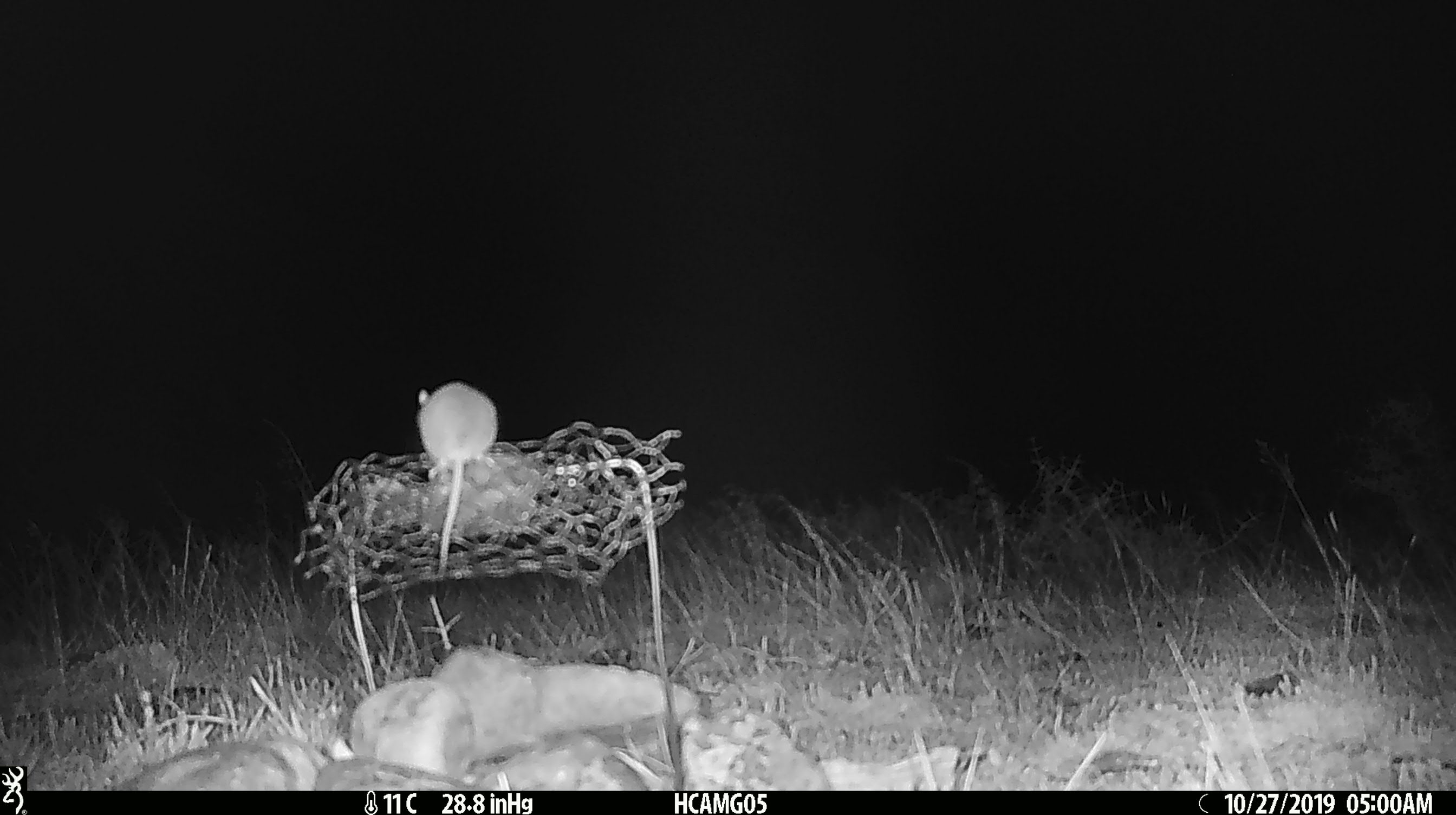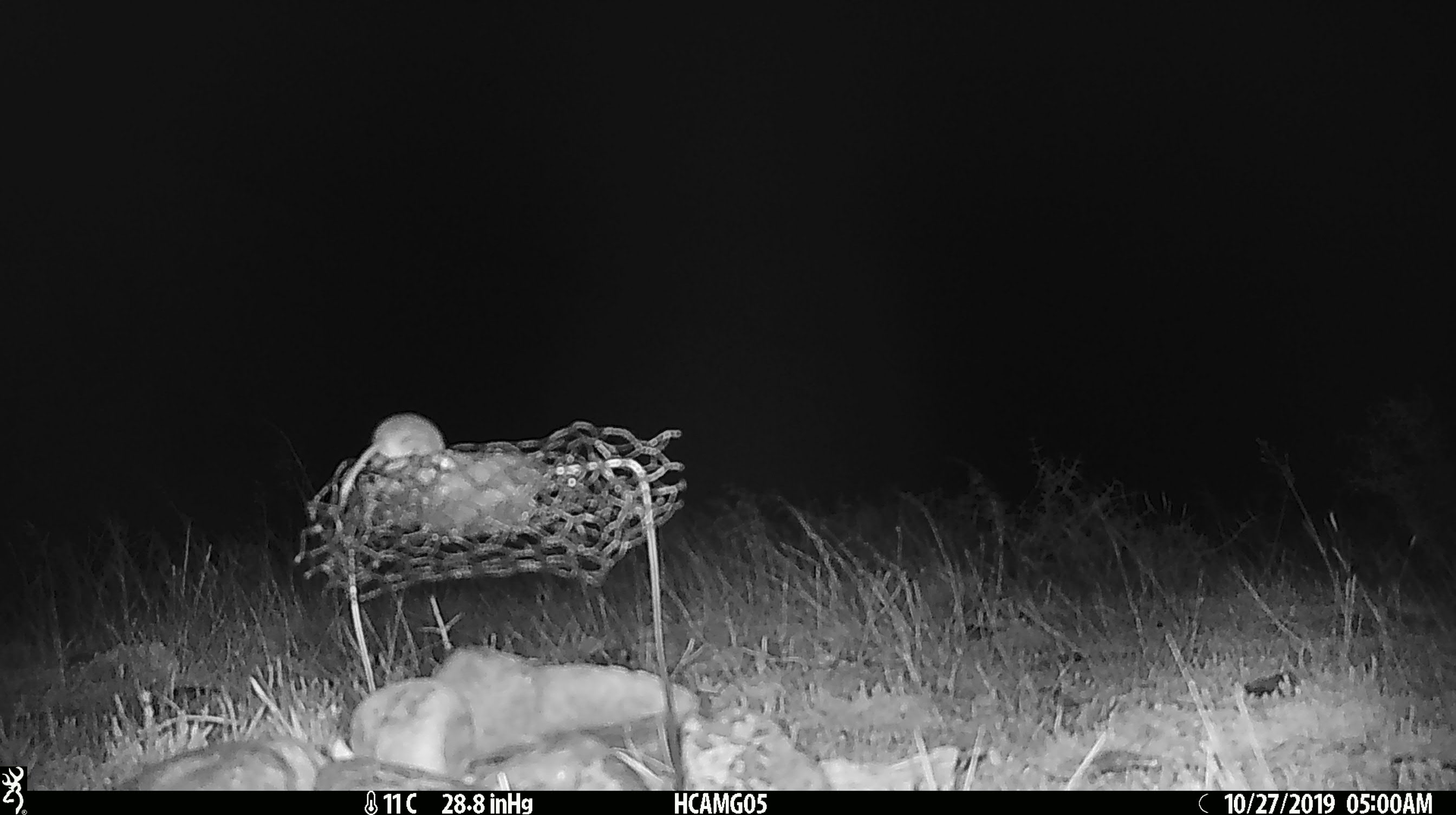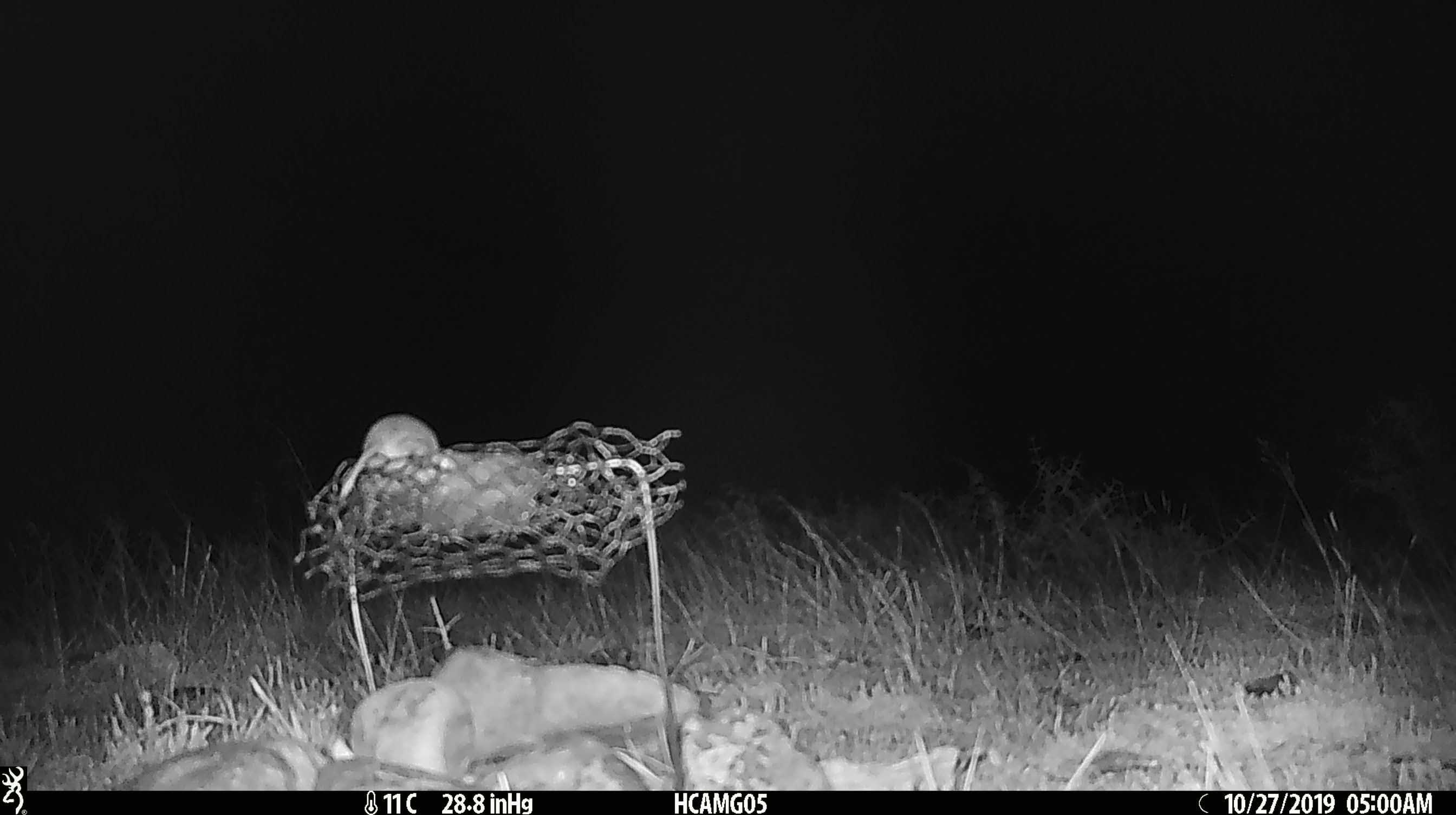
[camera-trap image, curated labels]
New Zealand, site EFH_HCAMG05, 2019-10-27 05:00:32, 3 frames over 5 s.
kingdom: Animalia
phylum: Chordata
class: Mammalia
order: Rodentia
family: Muridae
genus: Mus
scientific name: Mus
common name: mouse